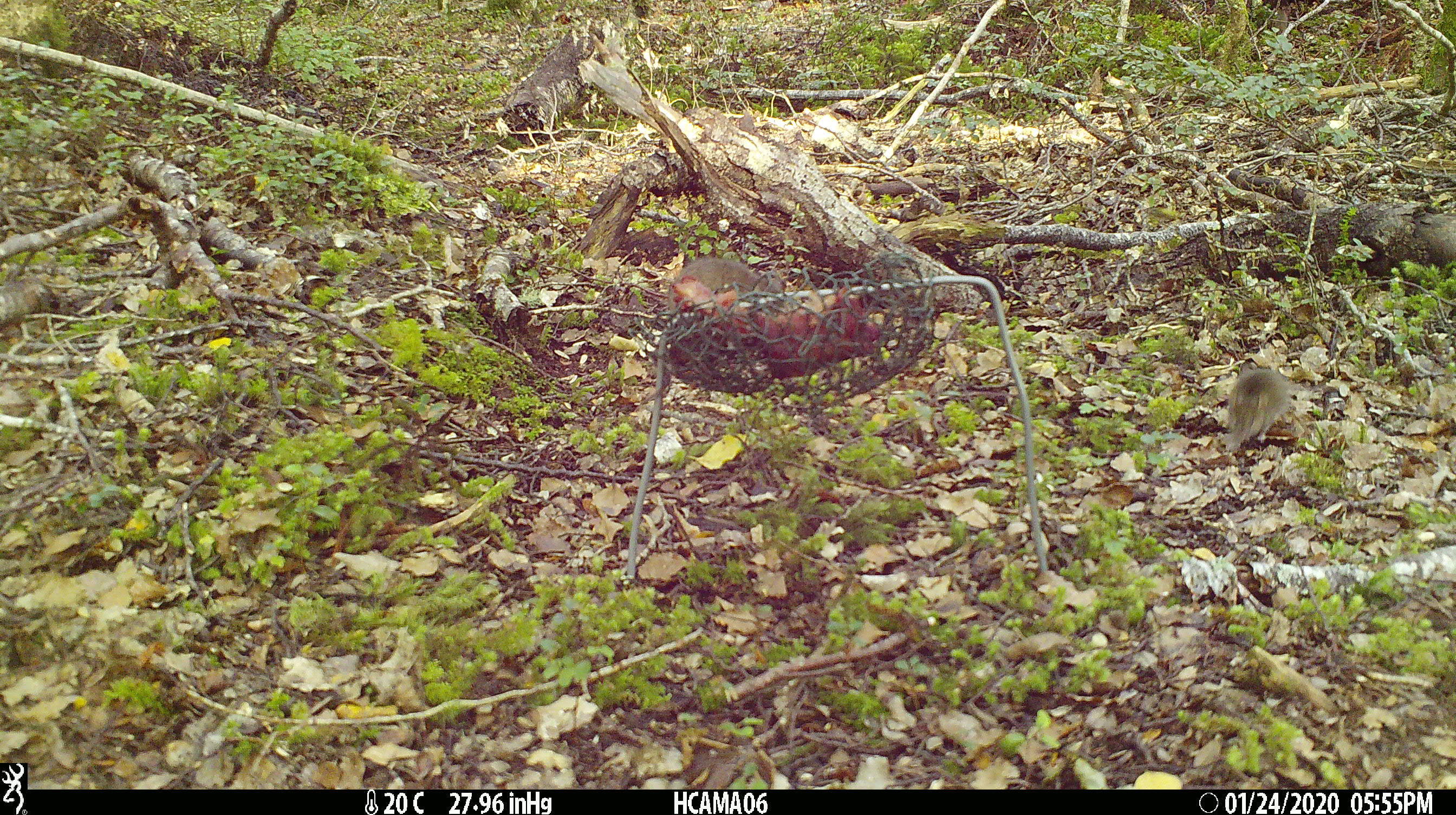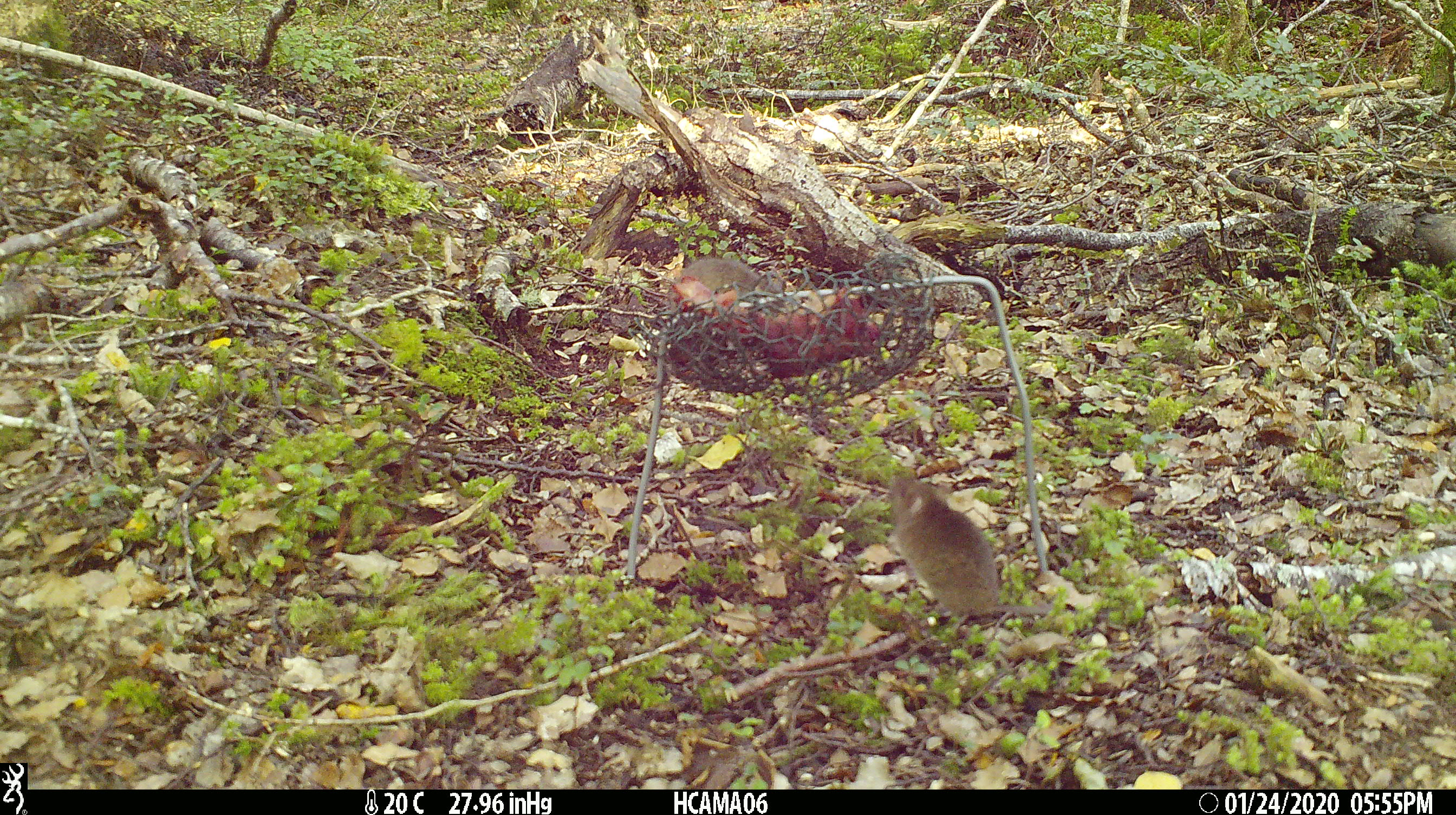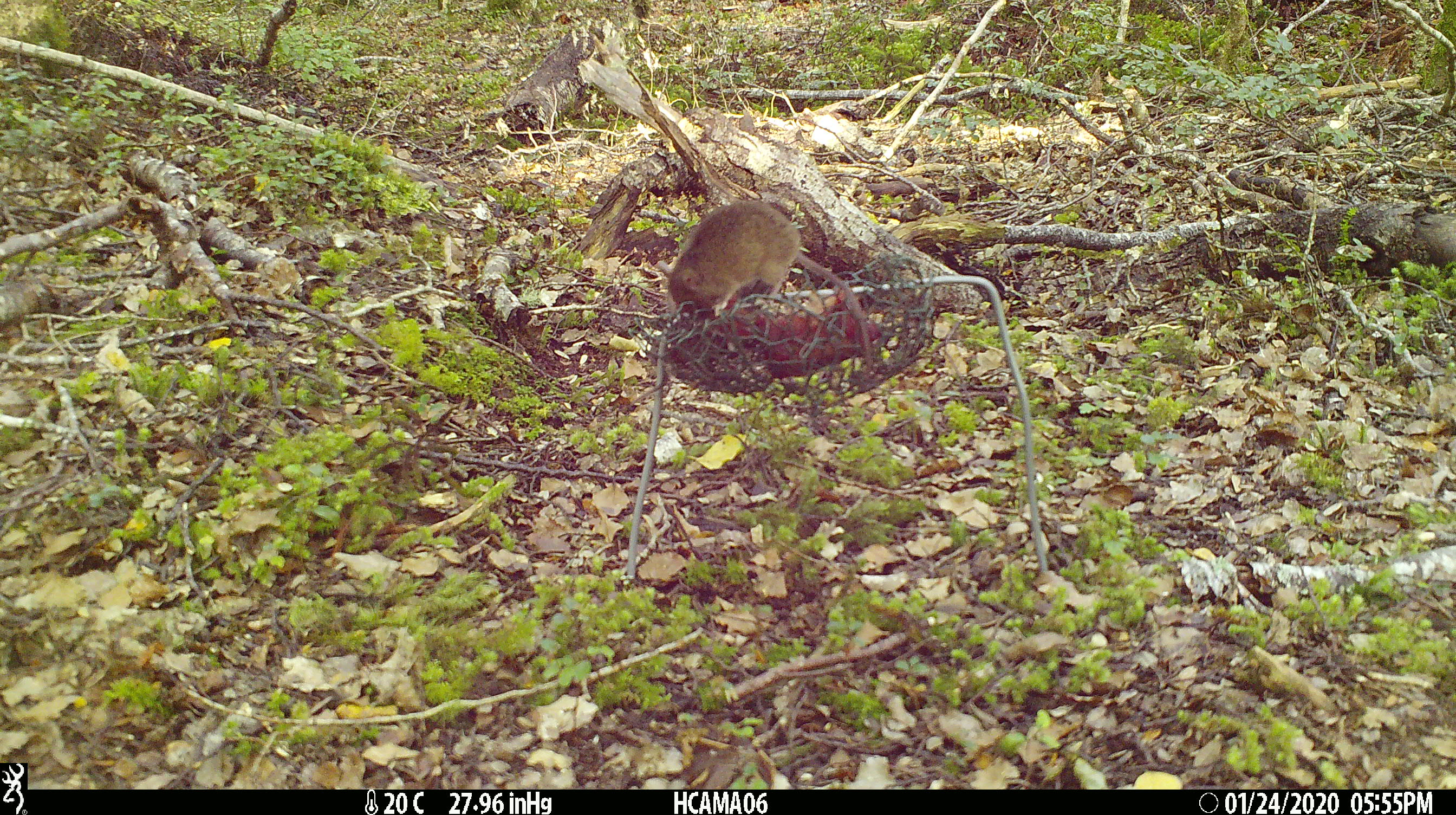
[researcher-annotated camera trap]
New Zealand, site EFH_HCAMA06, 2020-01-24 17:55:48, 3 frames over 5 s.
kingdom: Animalia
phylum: Chordata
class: Mammalia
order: Rodentia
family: Muridae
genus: Mus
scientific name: Mus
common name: mouse